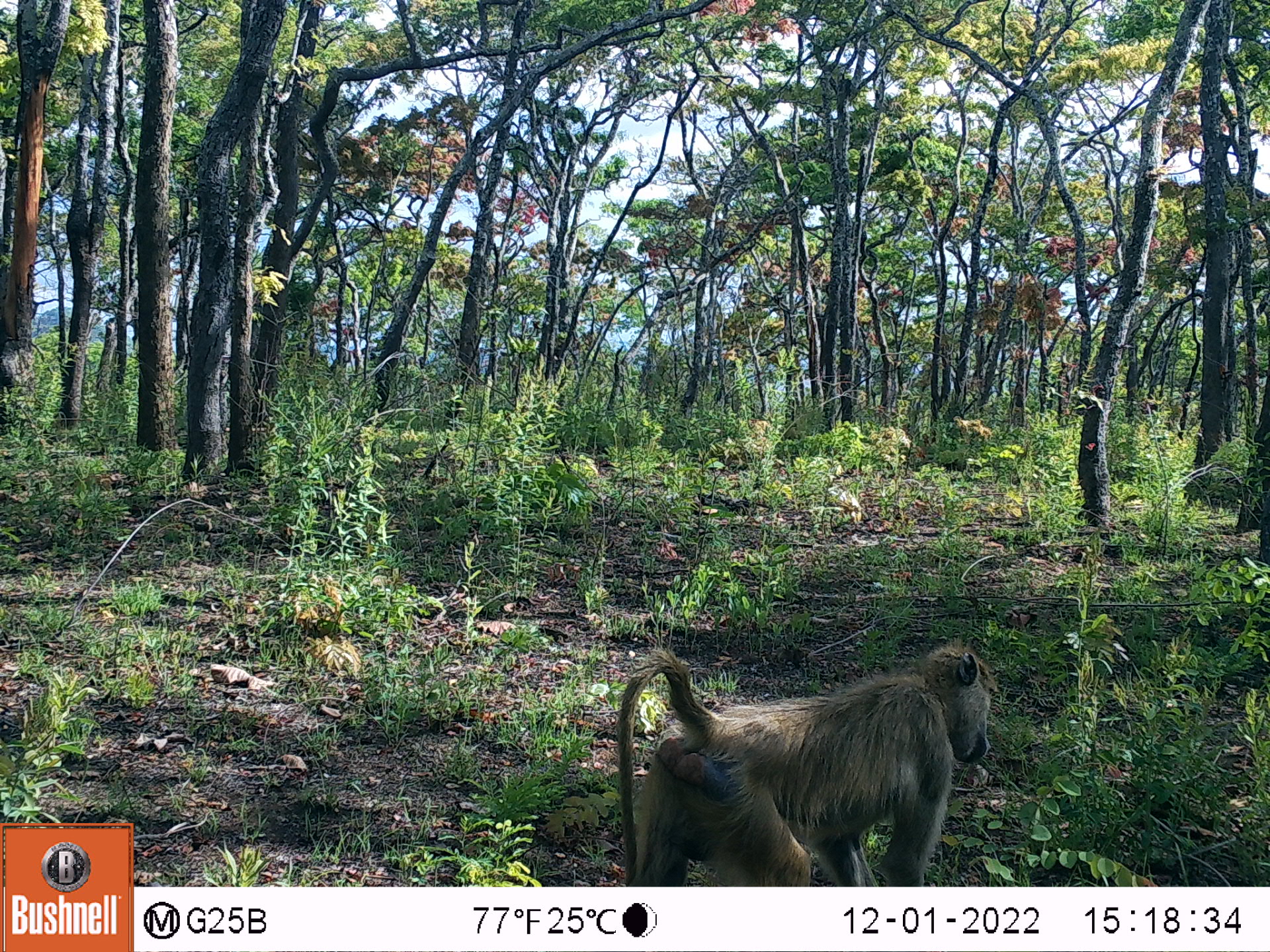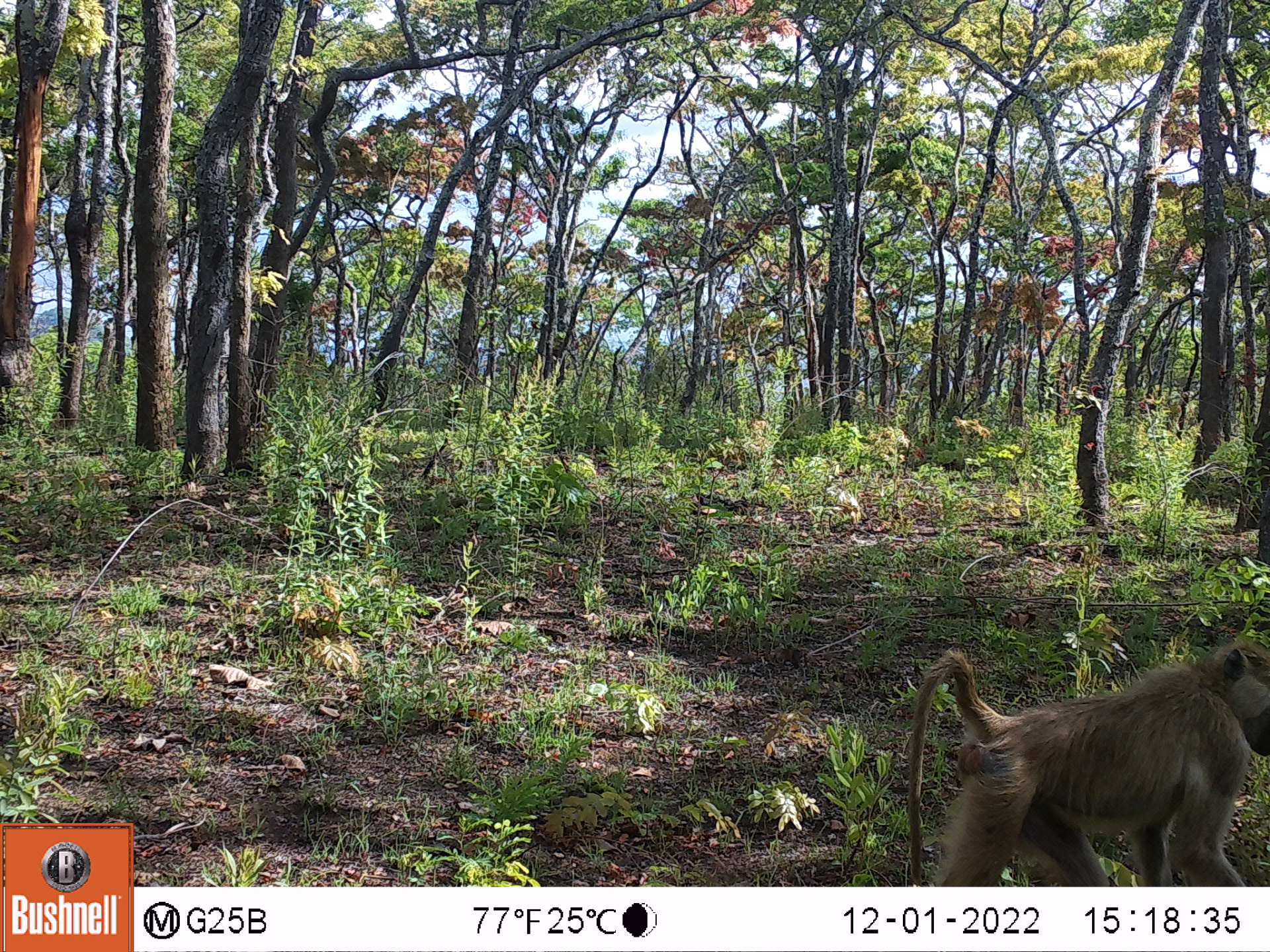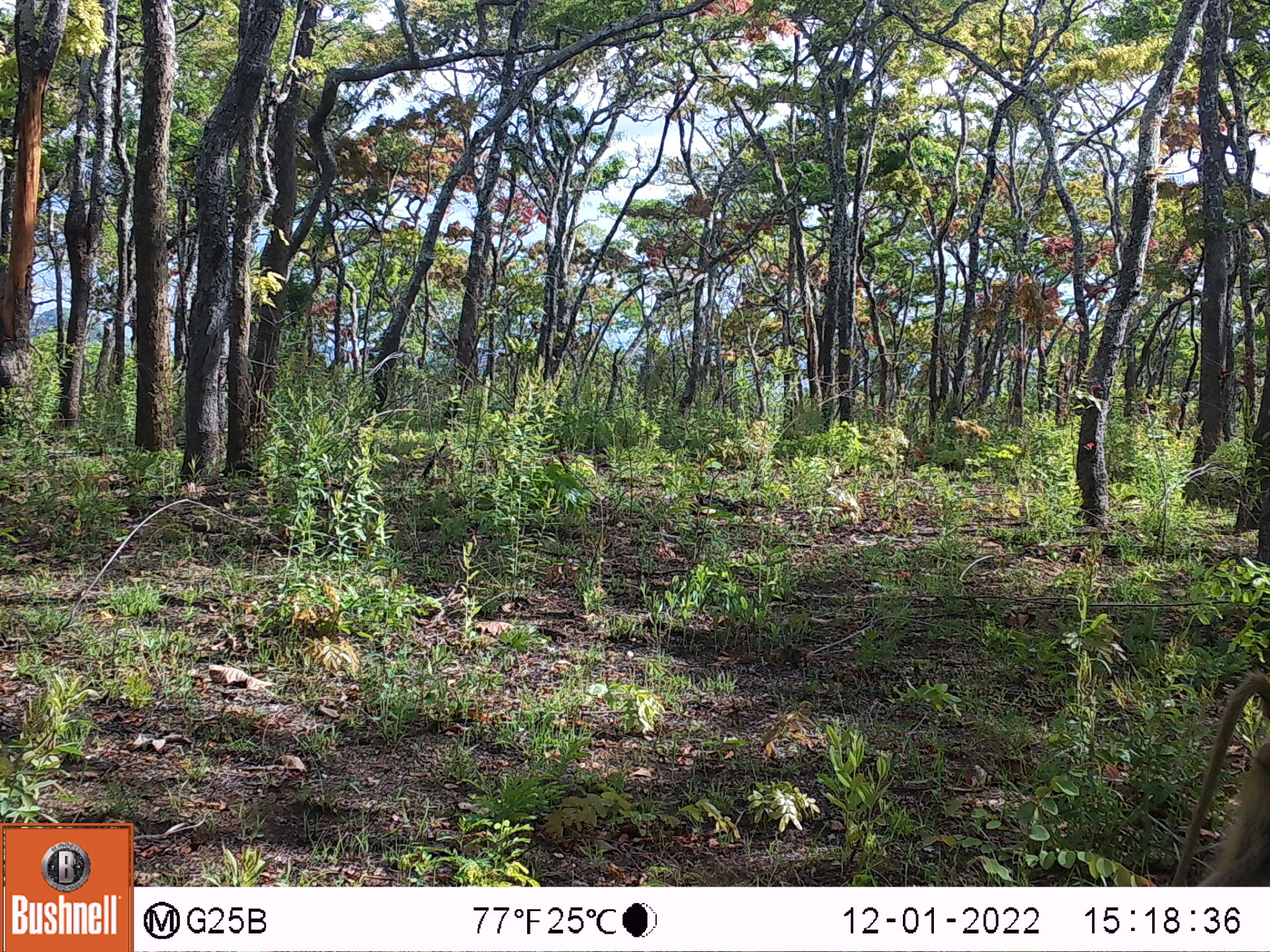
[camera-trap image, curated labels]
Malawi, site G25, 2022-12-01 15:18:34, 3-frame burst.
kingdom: Animalia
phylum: Chordata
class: Mammalia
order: Primates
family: Cercopithecidae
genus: Papio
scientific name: Papio cynocephalus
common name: yellow baboon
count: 1